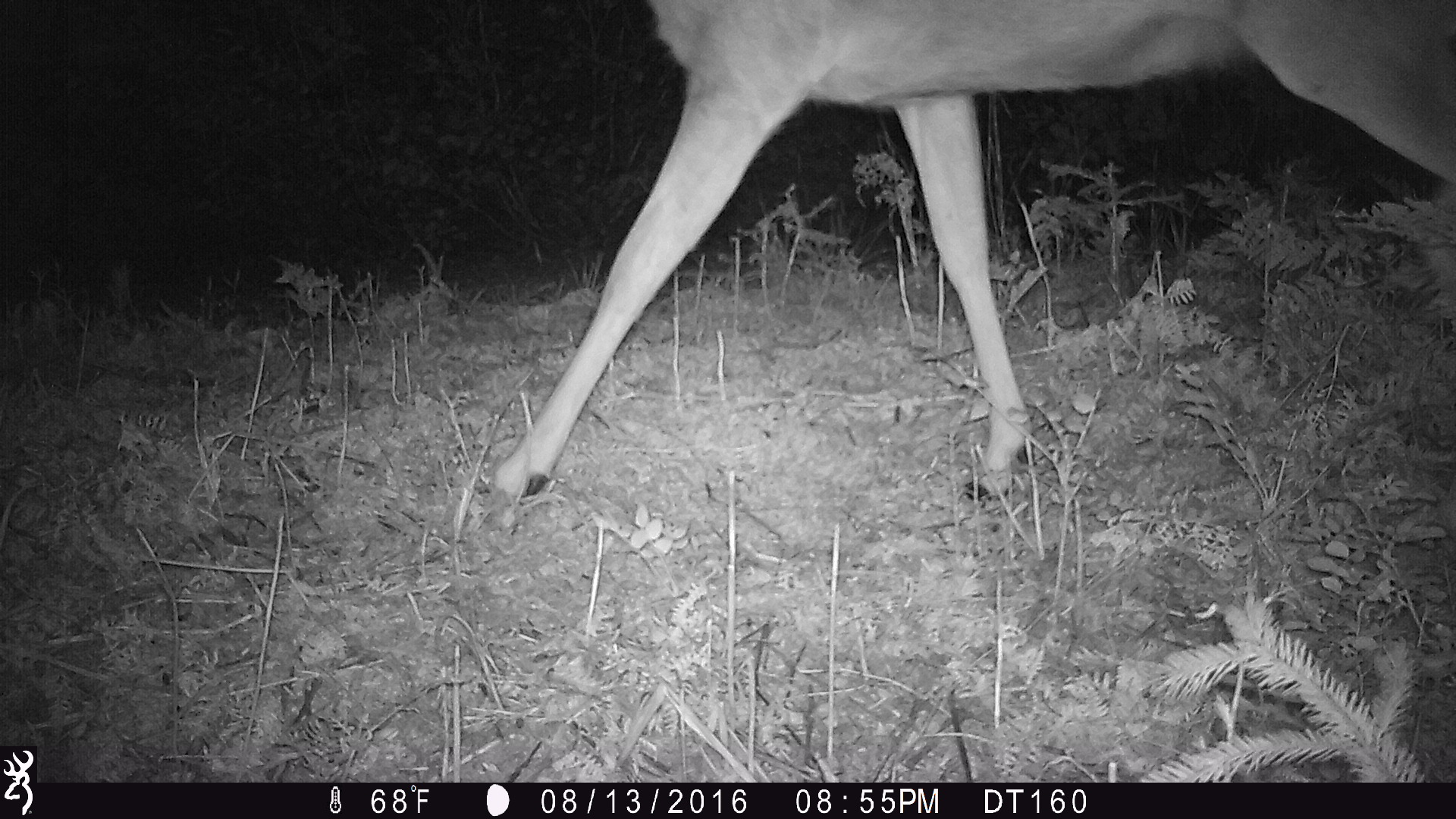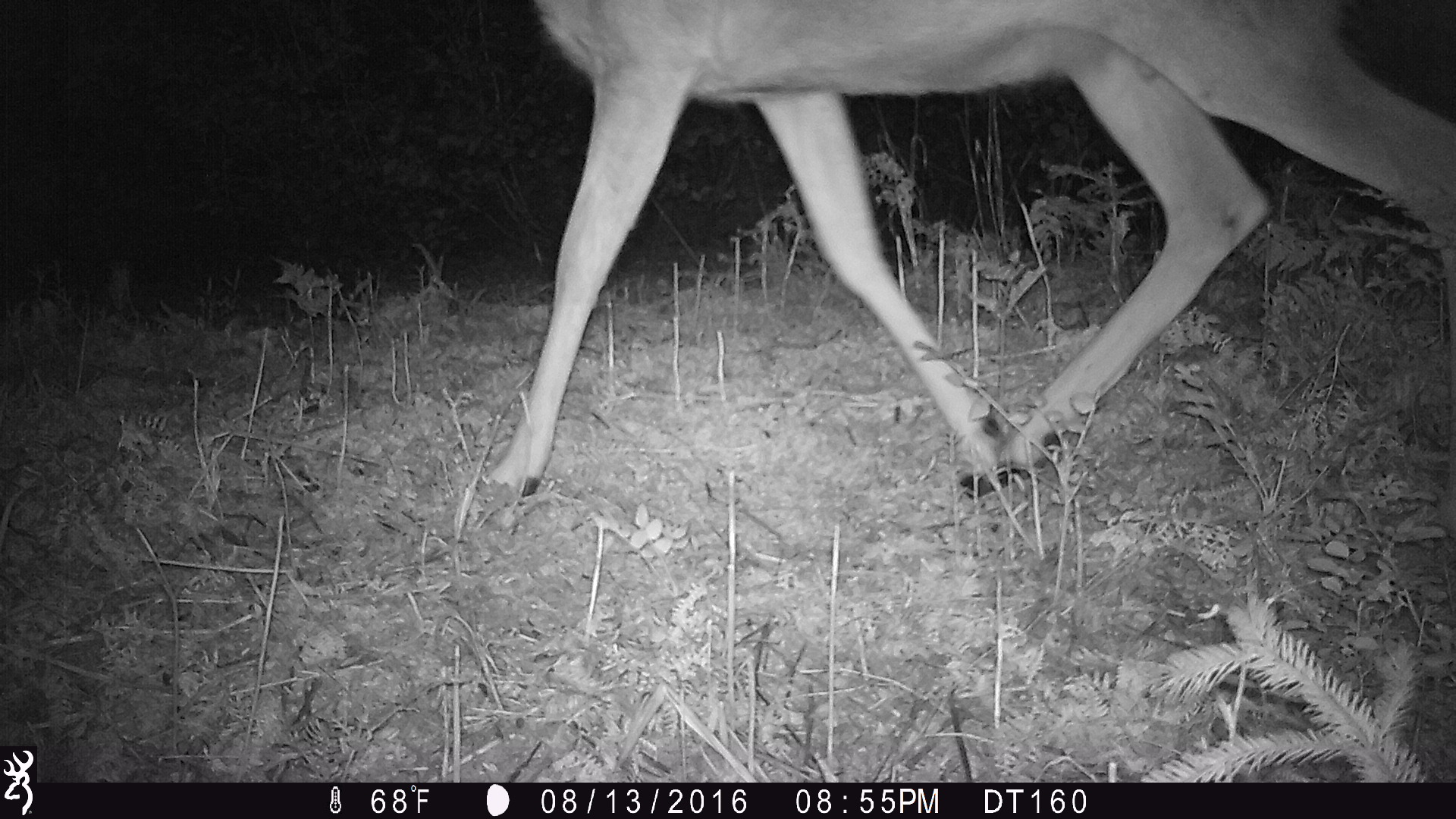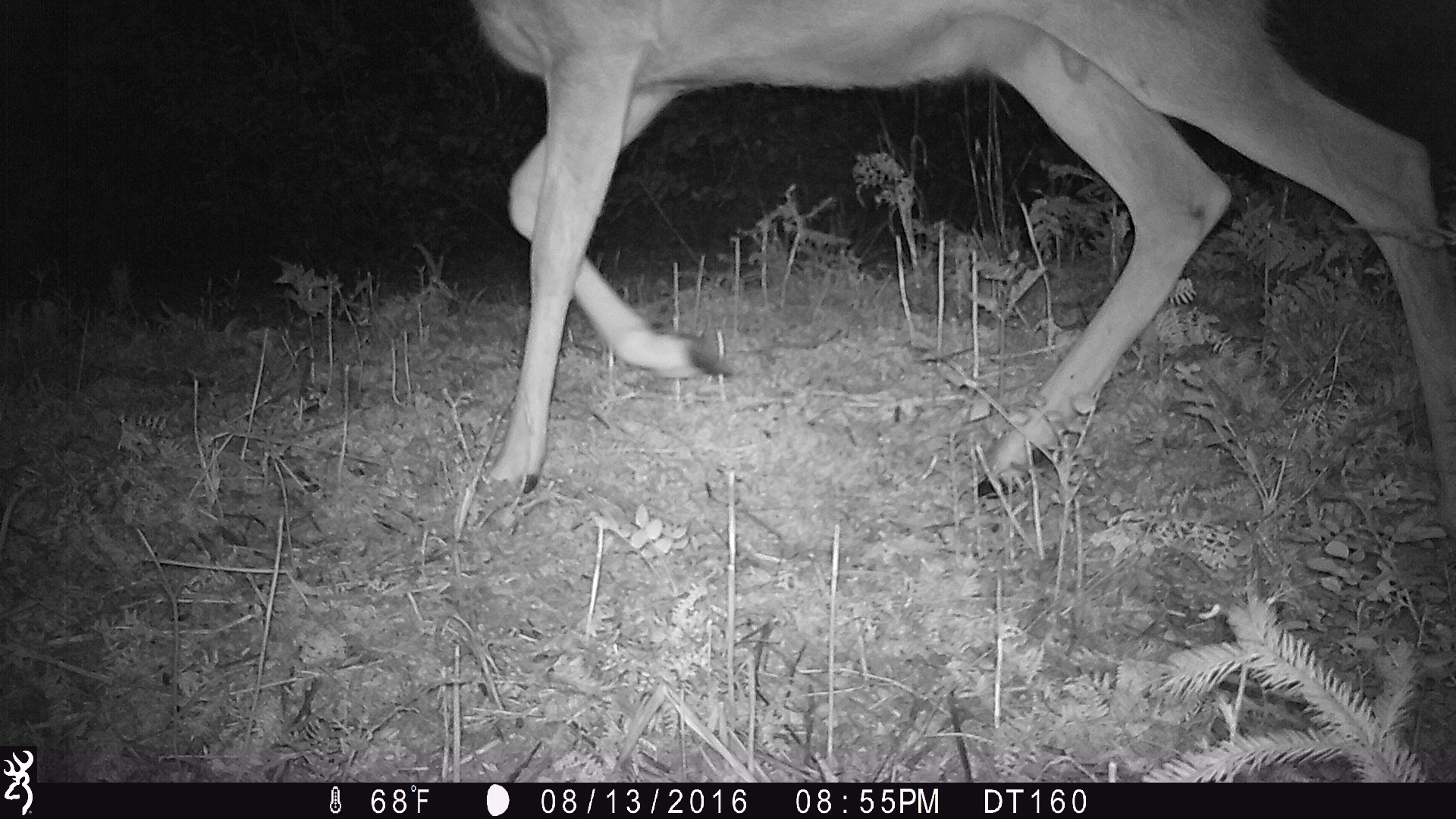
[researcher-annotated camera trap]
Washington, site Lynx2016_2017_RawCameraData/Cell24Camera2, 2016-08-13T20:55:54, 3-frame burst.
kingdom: Animalia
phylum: Chordata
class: Mammalia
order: Artiodactyla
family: Cervidae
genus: Odocoileus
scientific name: Odocoileus hemionus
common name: mule deer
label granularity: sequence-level